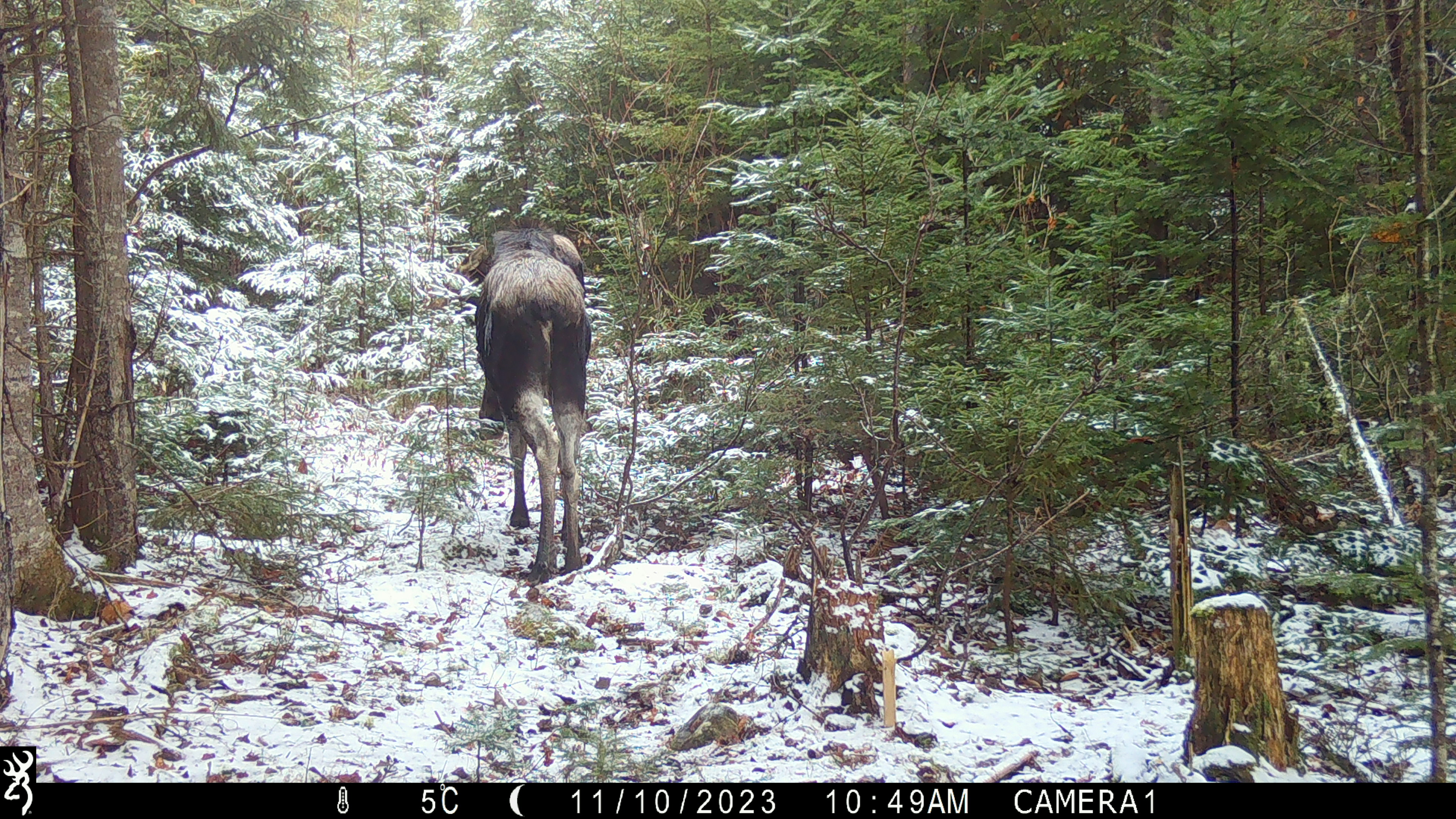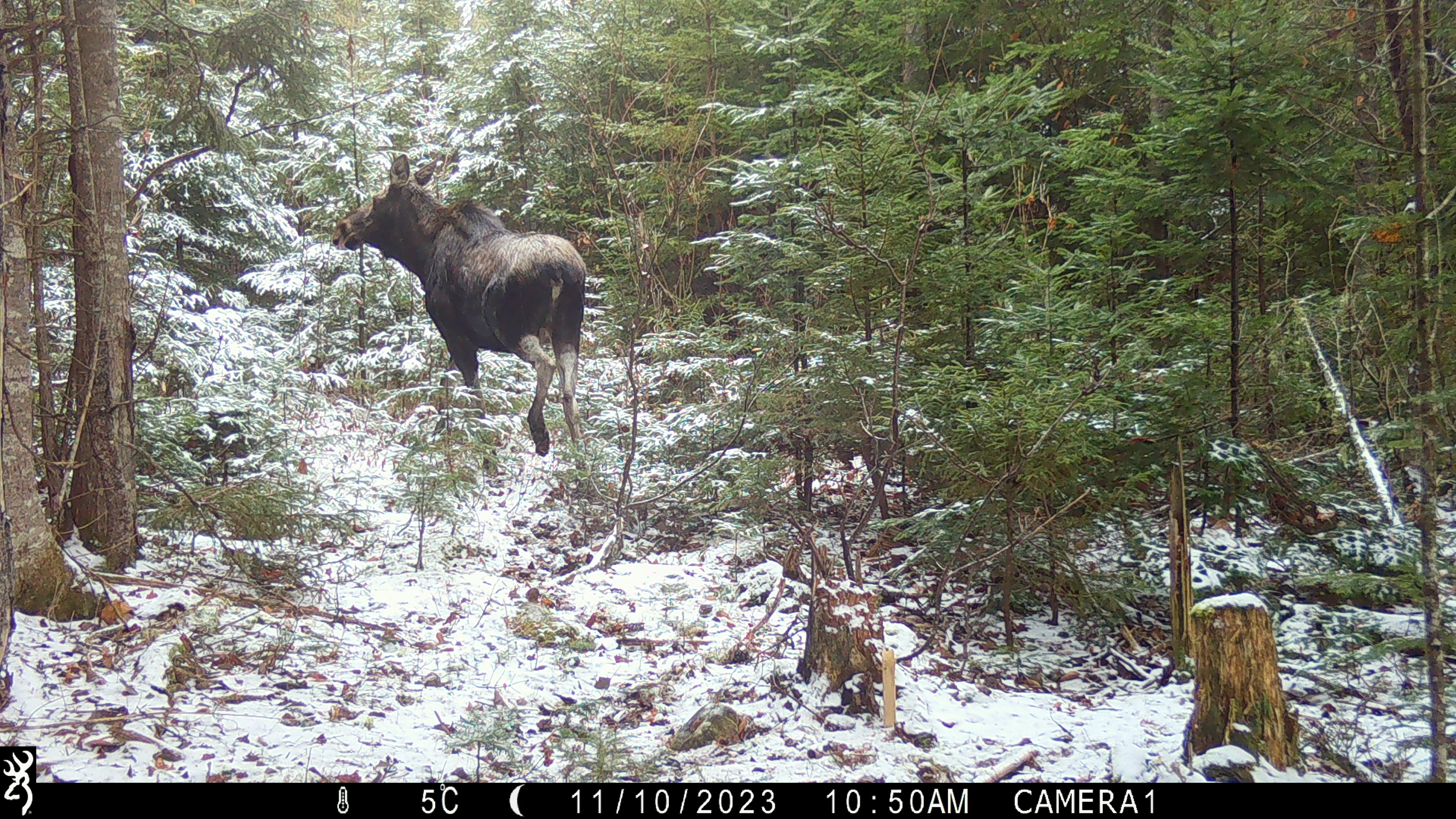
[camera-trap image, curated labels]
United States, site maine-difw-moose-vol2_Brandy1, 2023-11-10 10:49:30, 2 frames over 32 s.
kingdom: Animalia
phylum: Chordata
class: Mammalia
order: Artiodactyla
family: Cervidae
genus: Alces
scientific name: Alces alces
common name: moose